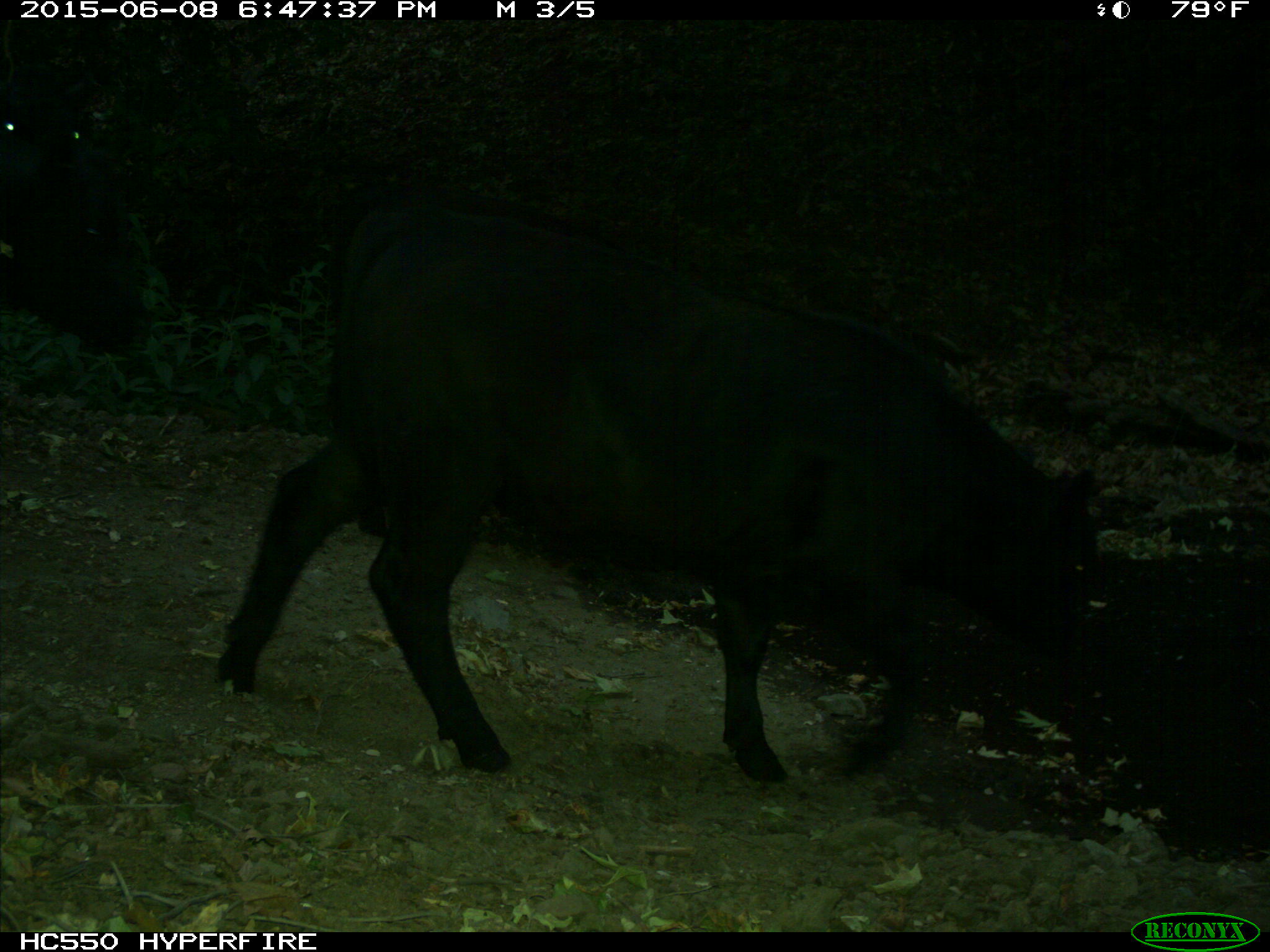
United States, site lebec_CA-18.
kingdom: Animalia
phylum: Chordata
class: Mammalia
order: Artiodactyla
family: Bovidae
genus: Bos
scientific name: Bos taurus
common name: domestic cow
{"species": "Bos taurus (domestic cow)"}